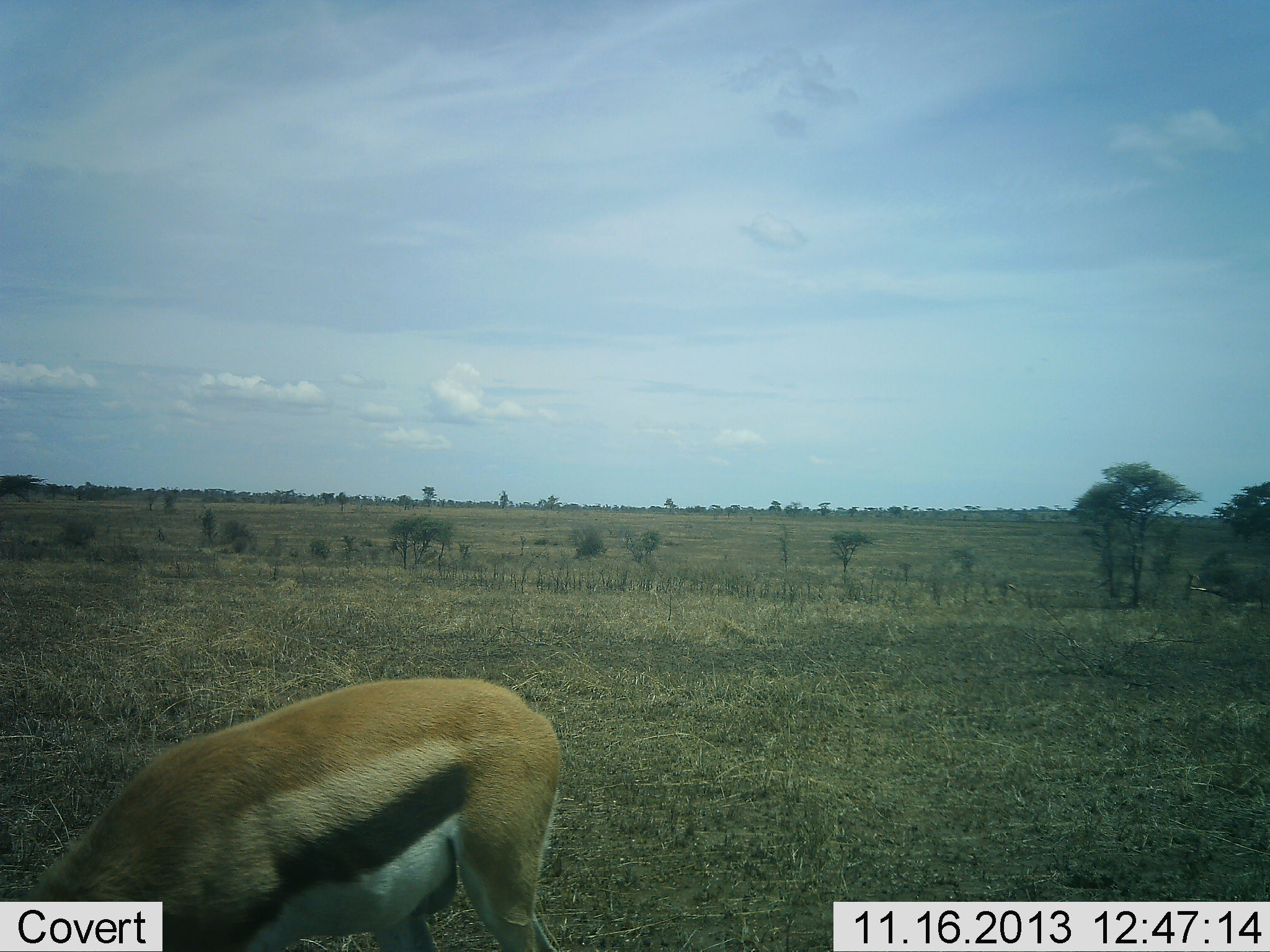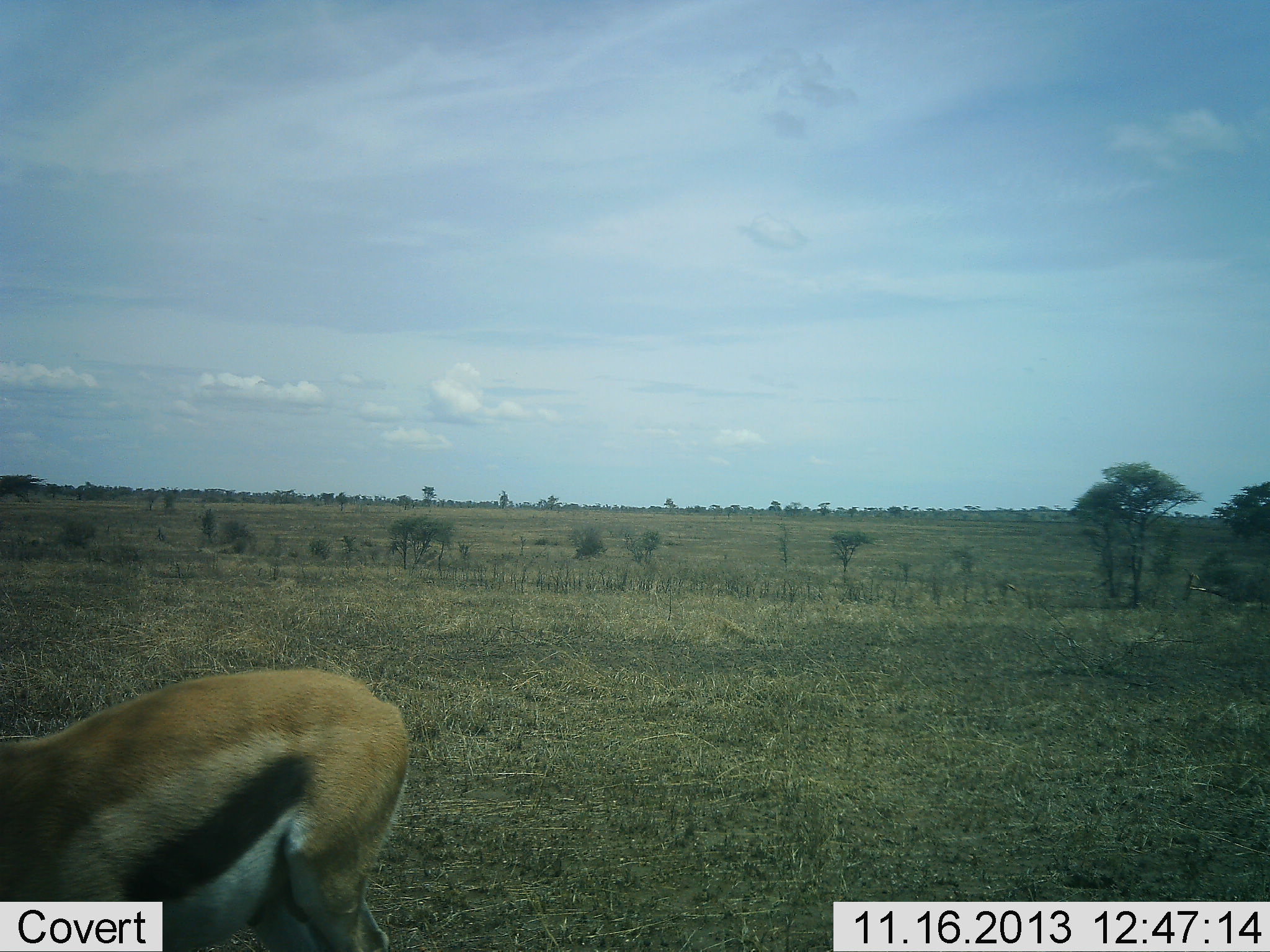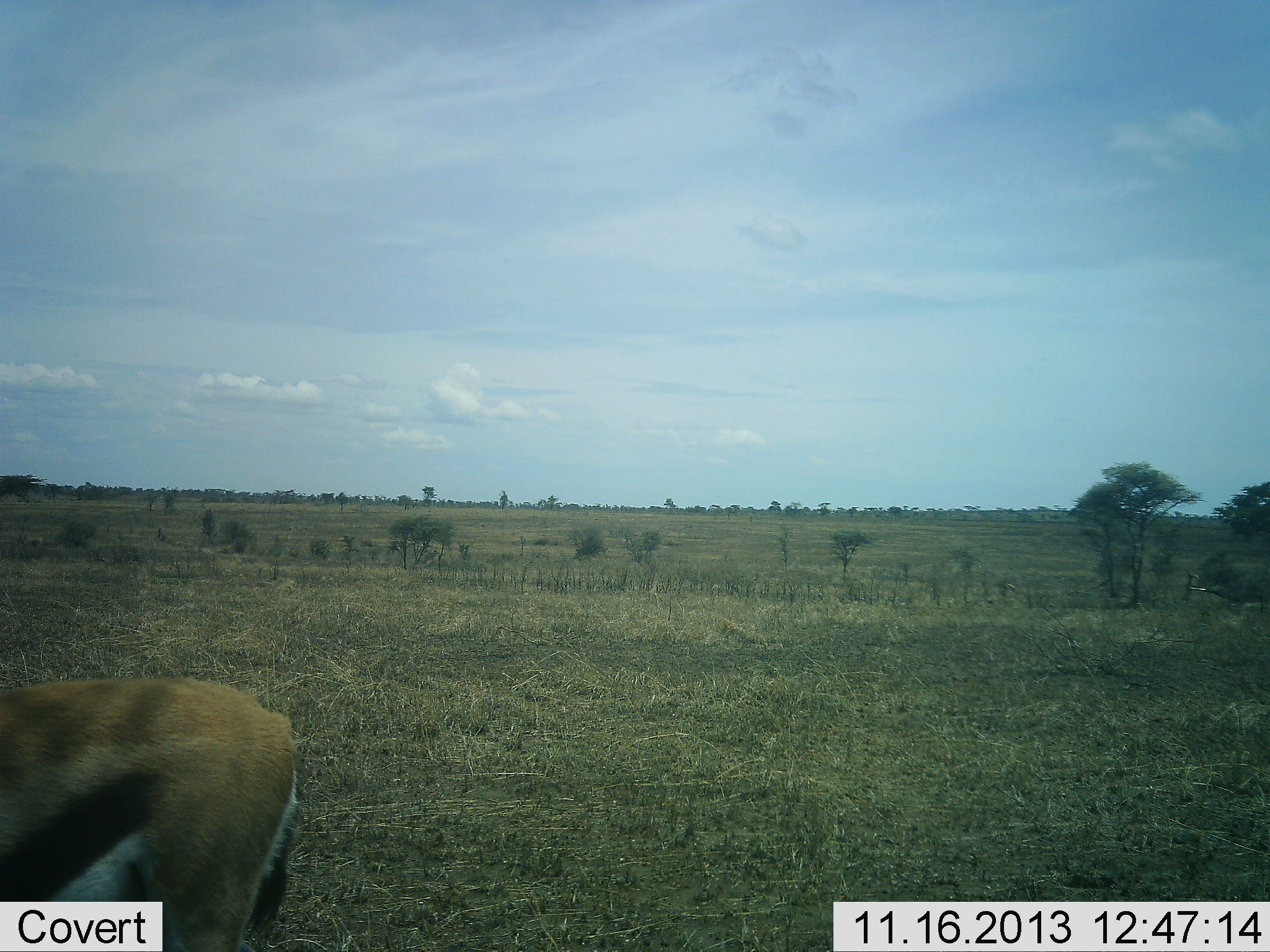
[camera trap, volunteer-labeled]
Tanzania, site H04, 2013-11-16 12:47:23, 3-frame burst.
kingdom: Animalia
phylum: Chordata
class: Mammalia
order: Artiodactyla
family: Bovidae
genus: Eudorcas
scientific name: Eudorcas thomsonii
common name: thomson's gazelle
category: gazellethomsons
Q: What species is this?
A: Gazellethomsons (thomson's gazelle) (Eudorcas thomsonii).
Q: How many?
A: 1.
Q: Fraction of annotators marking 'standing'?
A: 10%.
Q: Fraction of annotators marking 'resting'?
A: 10%.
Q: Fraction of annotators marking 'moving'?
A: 60%.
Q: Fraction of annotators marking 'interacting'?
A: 0%.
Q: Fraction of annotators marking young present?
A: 0%.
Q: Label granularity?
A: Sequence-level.